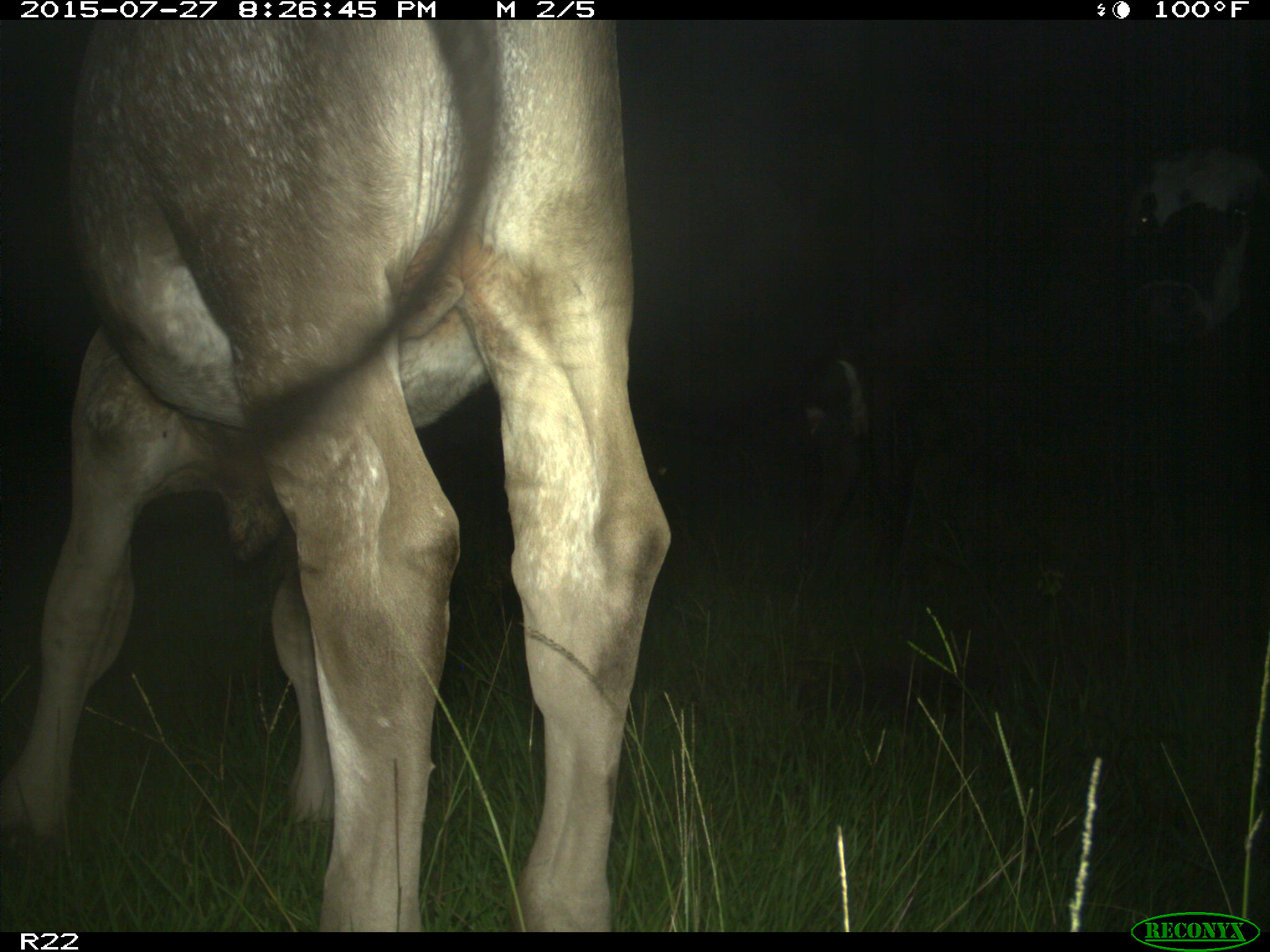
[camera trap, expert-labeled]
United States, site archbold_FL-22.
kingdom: Animalia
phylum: Chordata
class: Mammalia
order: Artiodactyla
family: Bovidae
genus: Bos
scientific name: Bos taurus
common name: domestic cow